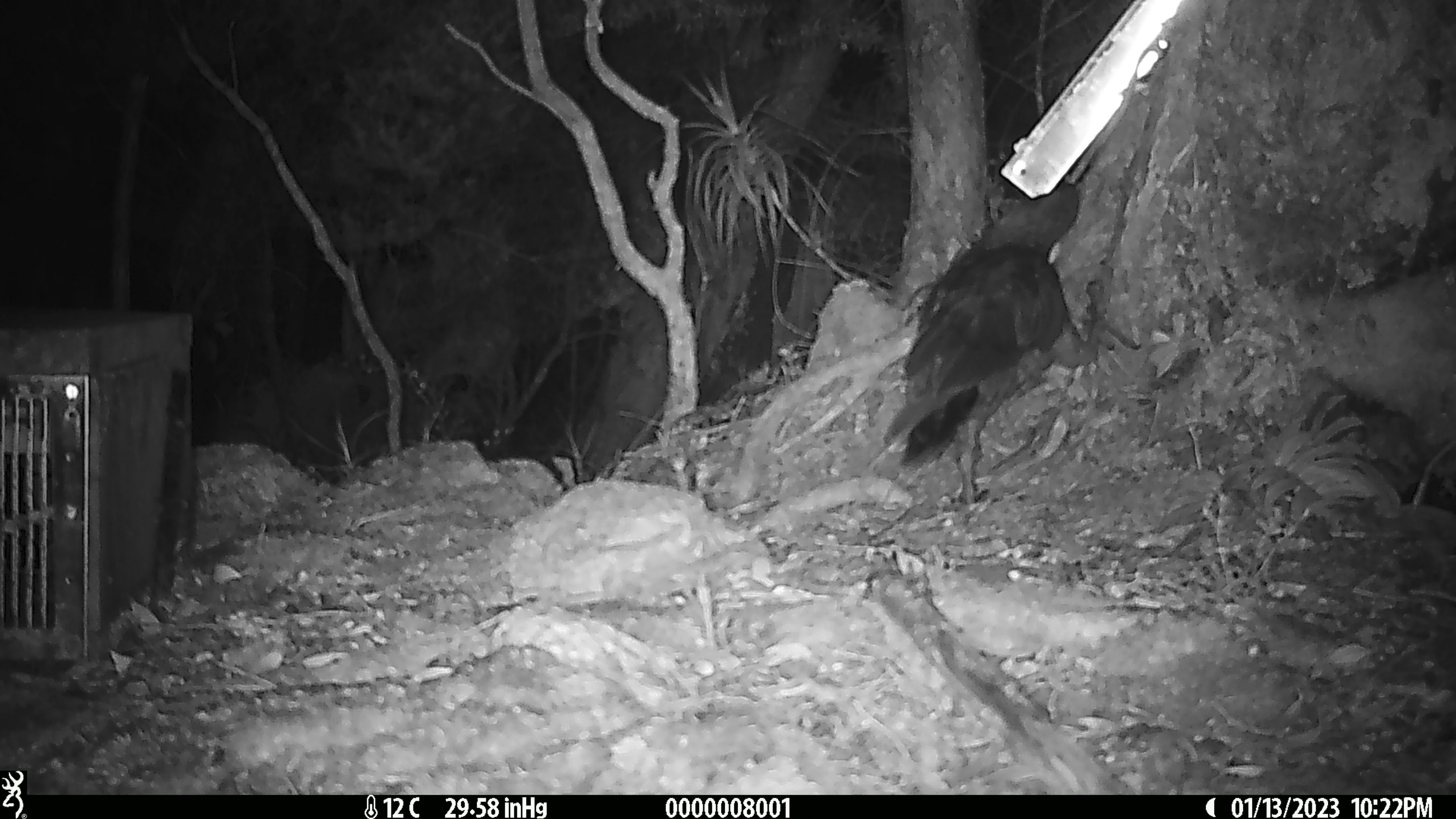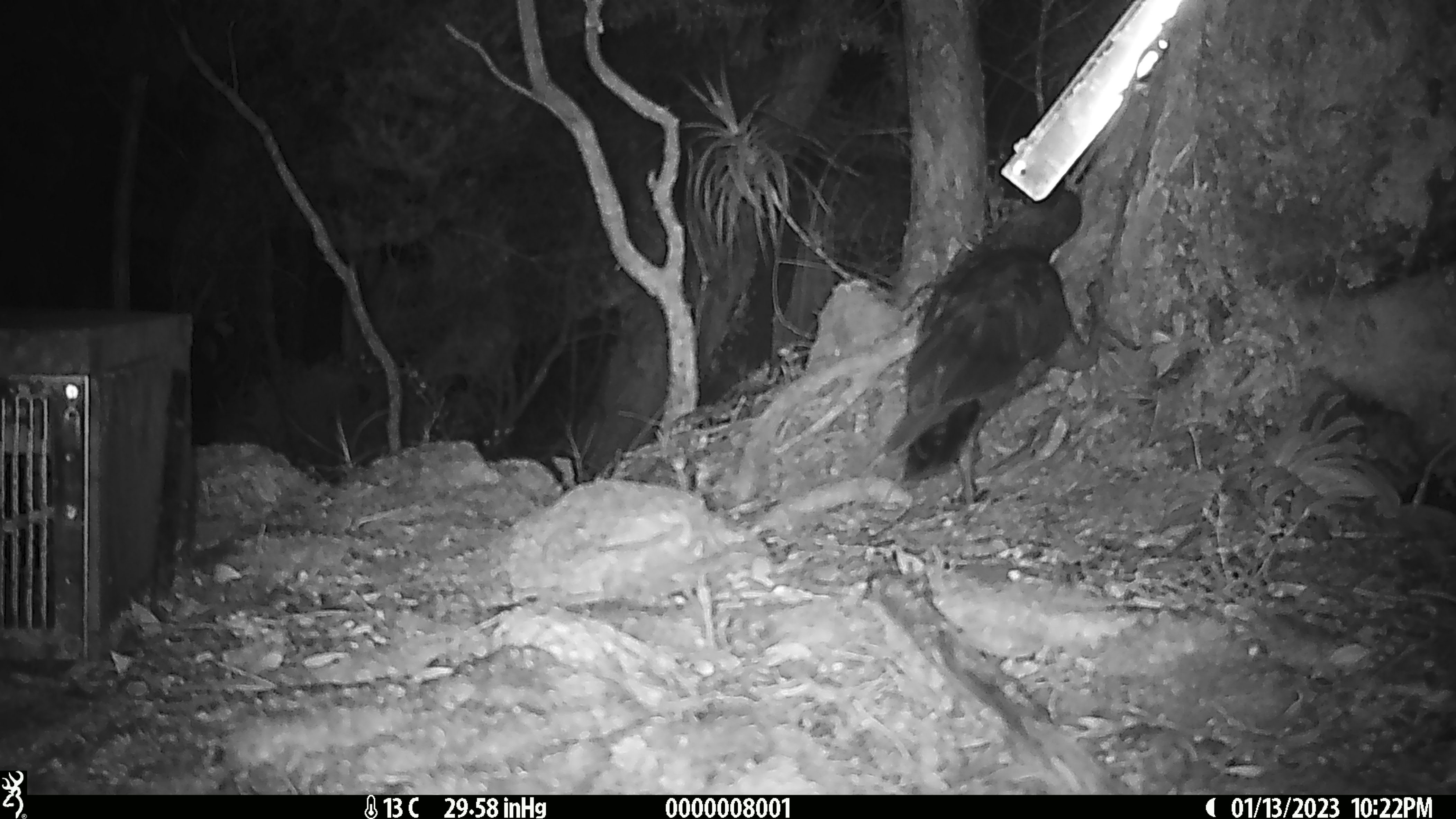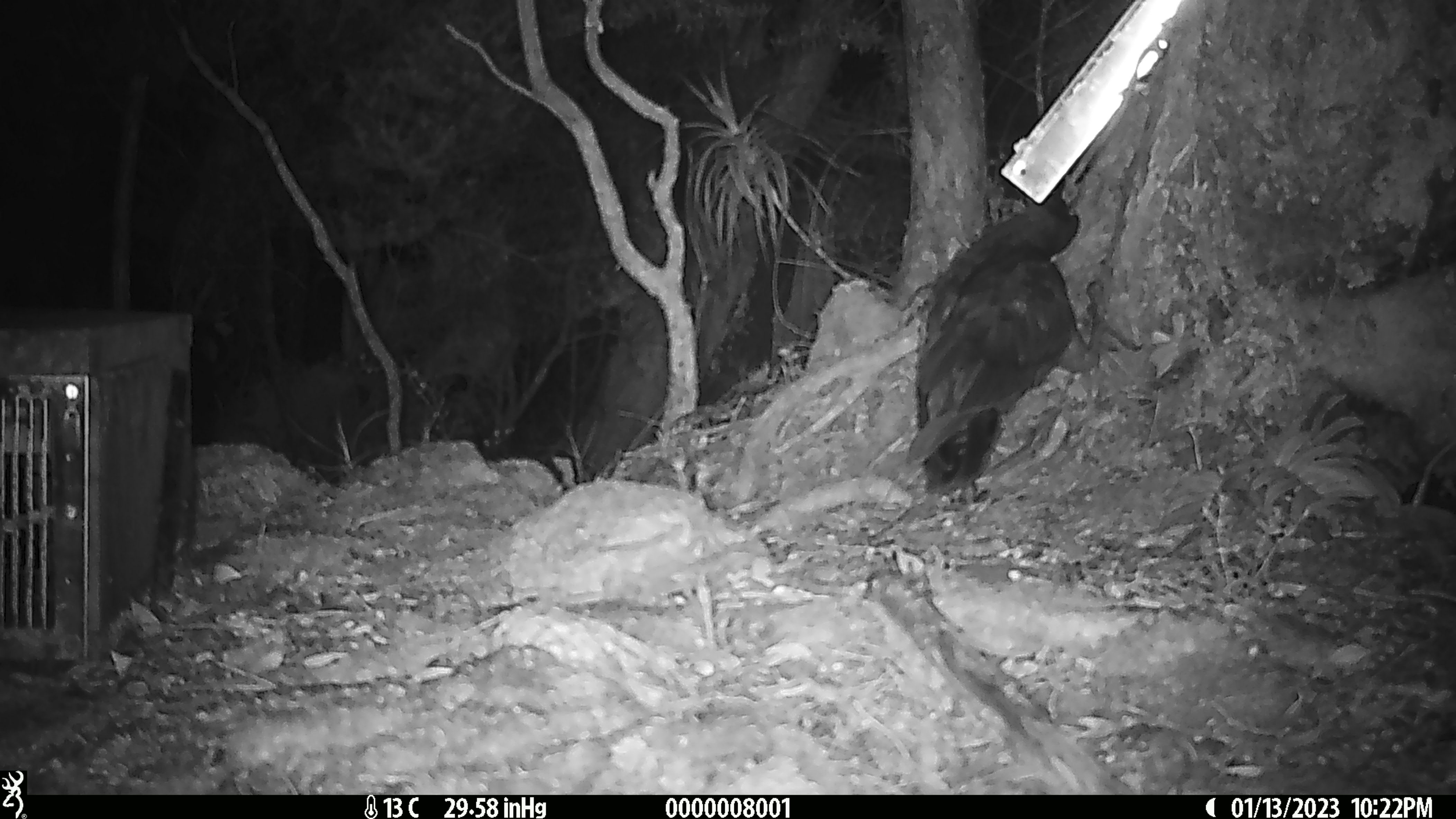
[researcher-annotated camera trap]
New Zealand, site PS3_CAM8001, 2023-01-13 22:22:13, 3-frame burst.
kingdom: Animalia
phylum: Chordata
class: Aves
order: Psittaciformes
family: Strigopidae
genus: Nestor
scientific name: Nestor notabilis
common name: kea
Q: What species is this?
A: Kea (Nestor notabilis).